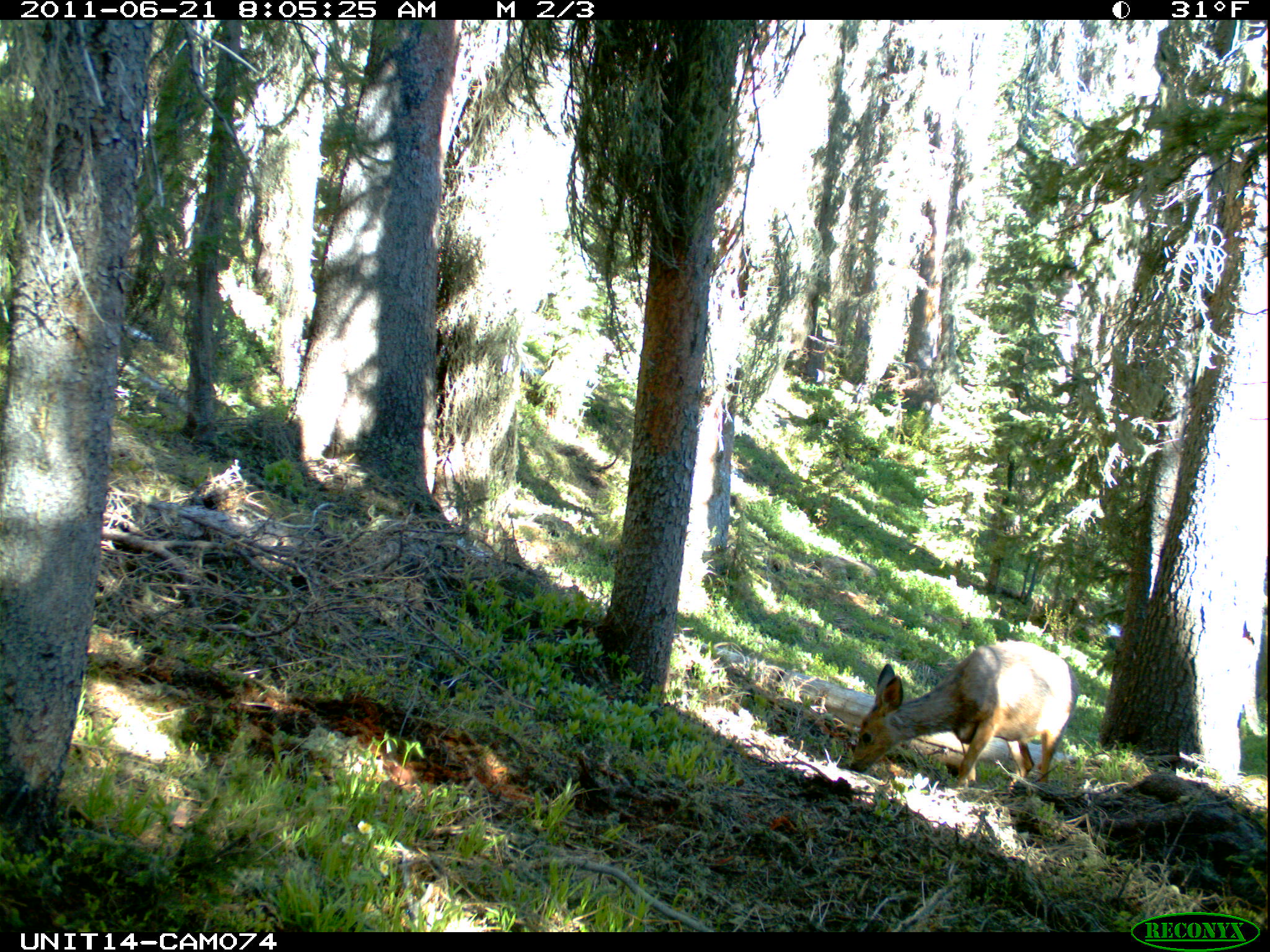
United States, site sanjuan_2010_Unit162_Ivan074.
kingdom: Animalia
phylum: Chordata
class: Mammalia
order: Artiodactyla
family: Cervidae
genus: Odocoileus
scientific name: Odocoileus hemionus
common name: mule deer